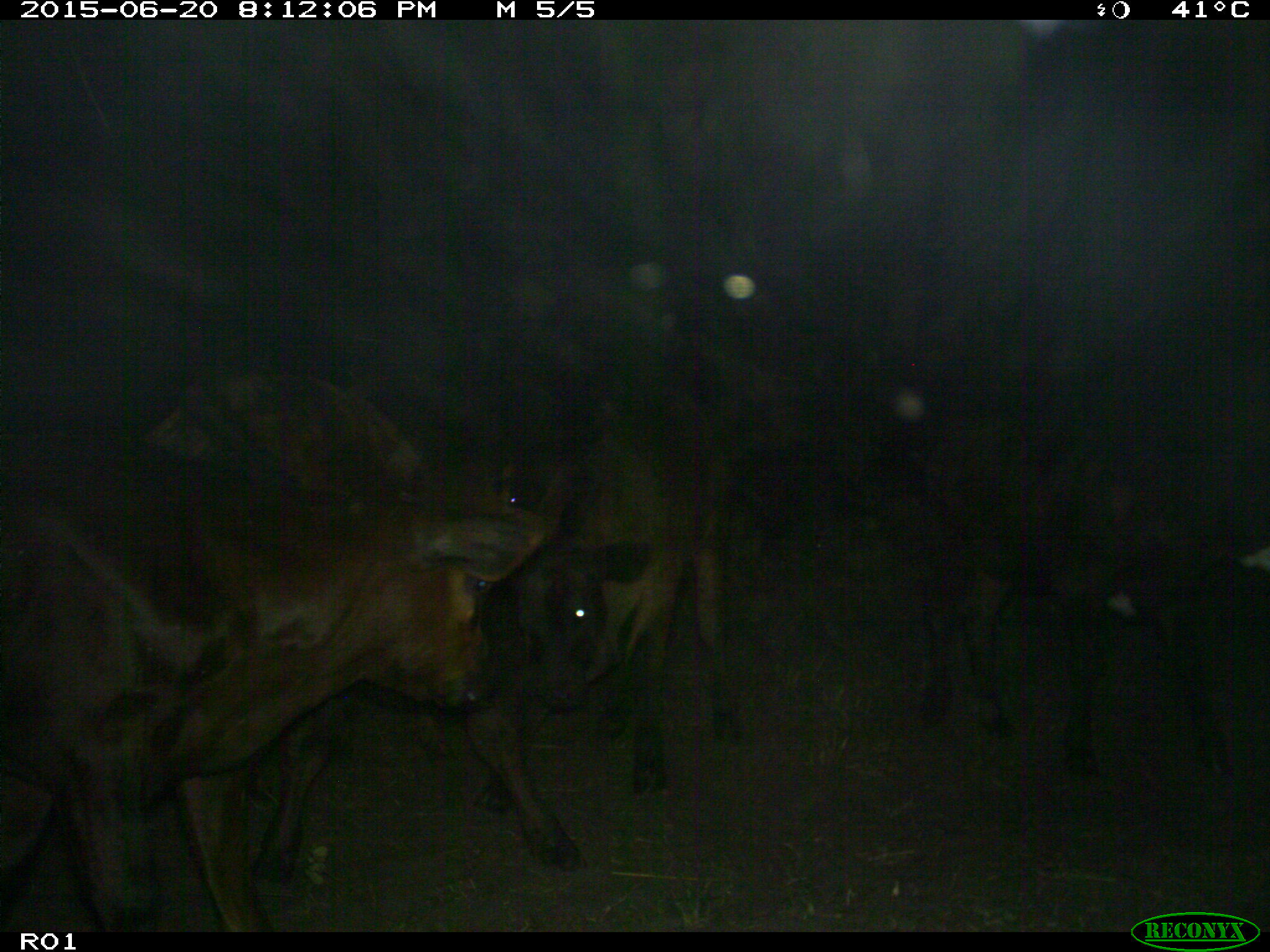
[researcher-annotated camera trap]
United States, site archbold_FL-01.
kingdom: Animalia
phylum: Chordata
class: Mammalia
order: Artiodactyla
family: Bovidae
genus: Bos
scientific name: Bos taurus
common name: domestic cow